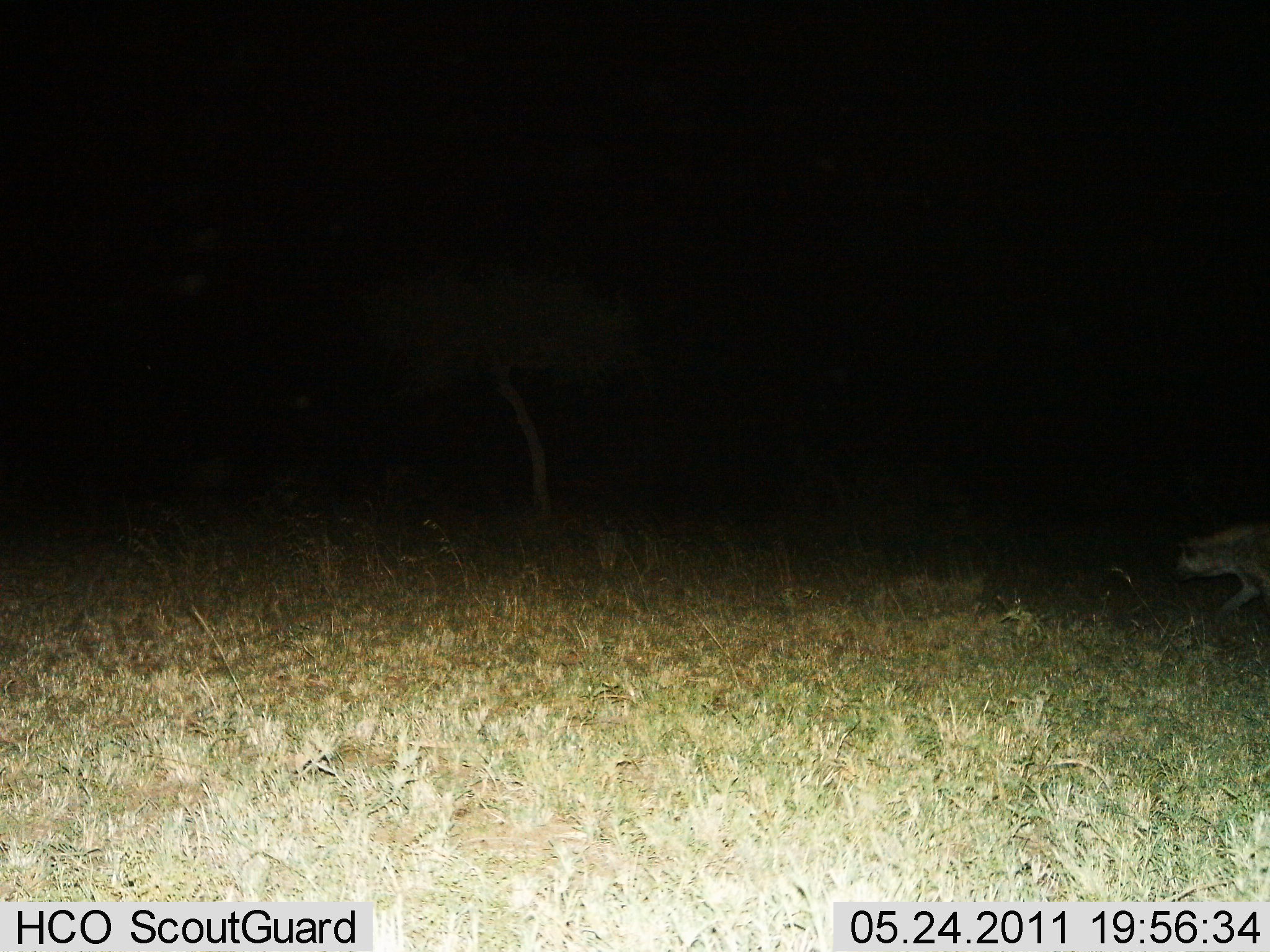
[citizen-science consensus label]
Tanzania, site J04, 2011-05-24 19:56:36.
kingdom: Animalia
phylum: Chordata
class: Mammalia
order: Carnivora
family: Hyaenidae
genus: Crocuta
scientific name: Crocuta crocuta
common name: spotted hyena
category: hyenaspotted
Hyenaspotted (spotted hyena) (Crocuta crocuta), count 1. Behavior (volunteer vote fractions): standing 17%, resting 0%, moving 83%, interacting 0%. Young present (vote fraction): 0%. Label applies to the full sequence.